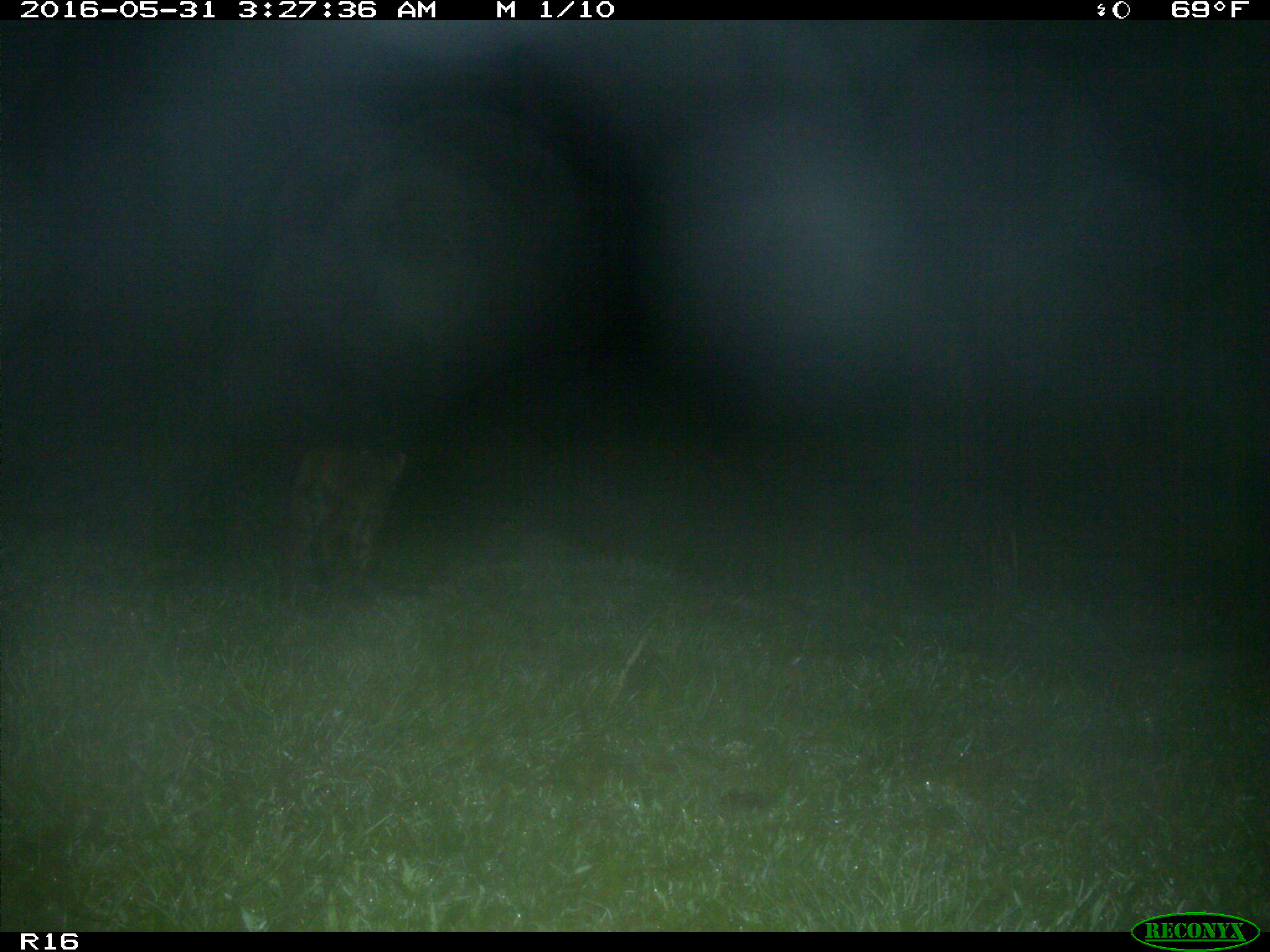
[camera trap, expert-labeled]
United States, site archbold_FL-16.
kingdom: Animalia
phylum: Chordata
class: Mammalia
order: Carnivora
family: Felidae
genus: Lynx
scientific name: Lynx rufus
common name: bobcat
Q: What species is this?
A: Lynx rufus (bobcat).